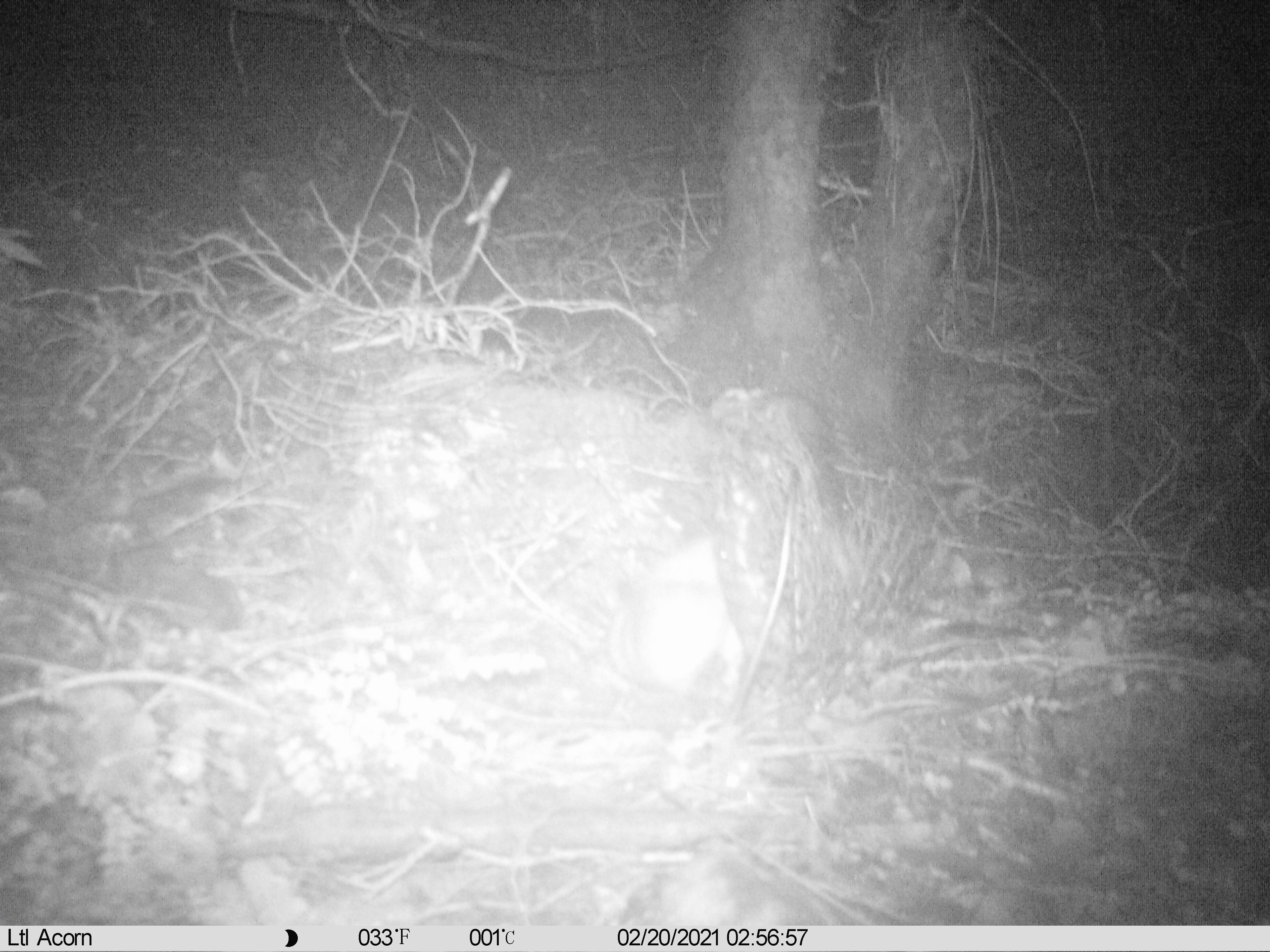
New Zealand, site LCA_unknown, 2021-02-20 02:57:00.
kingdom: Animalia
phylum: Chordata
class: Mammalia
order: Carnivora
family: Mustelidae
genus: Mustela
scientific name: Mustela erminea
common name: stoat